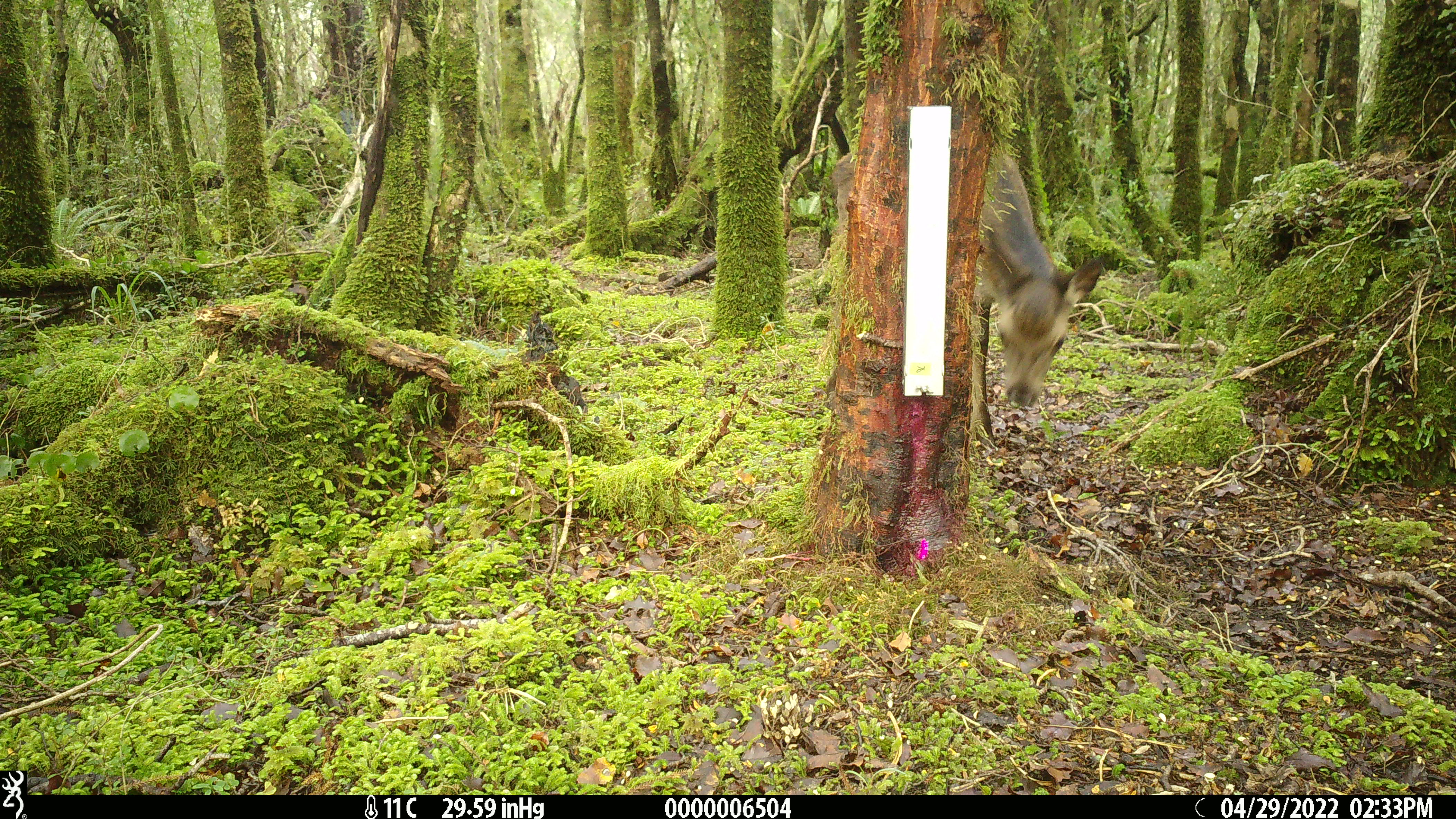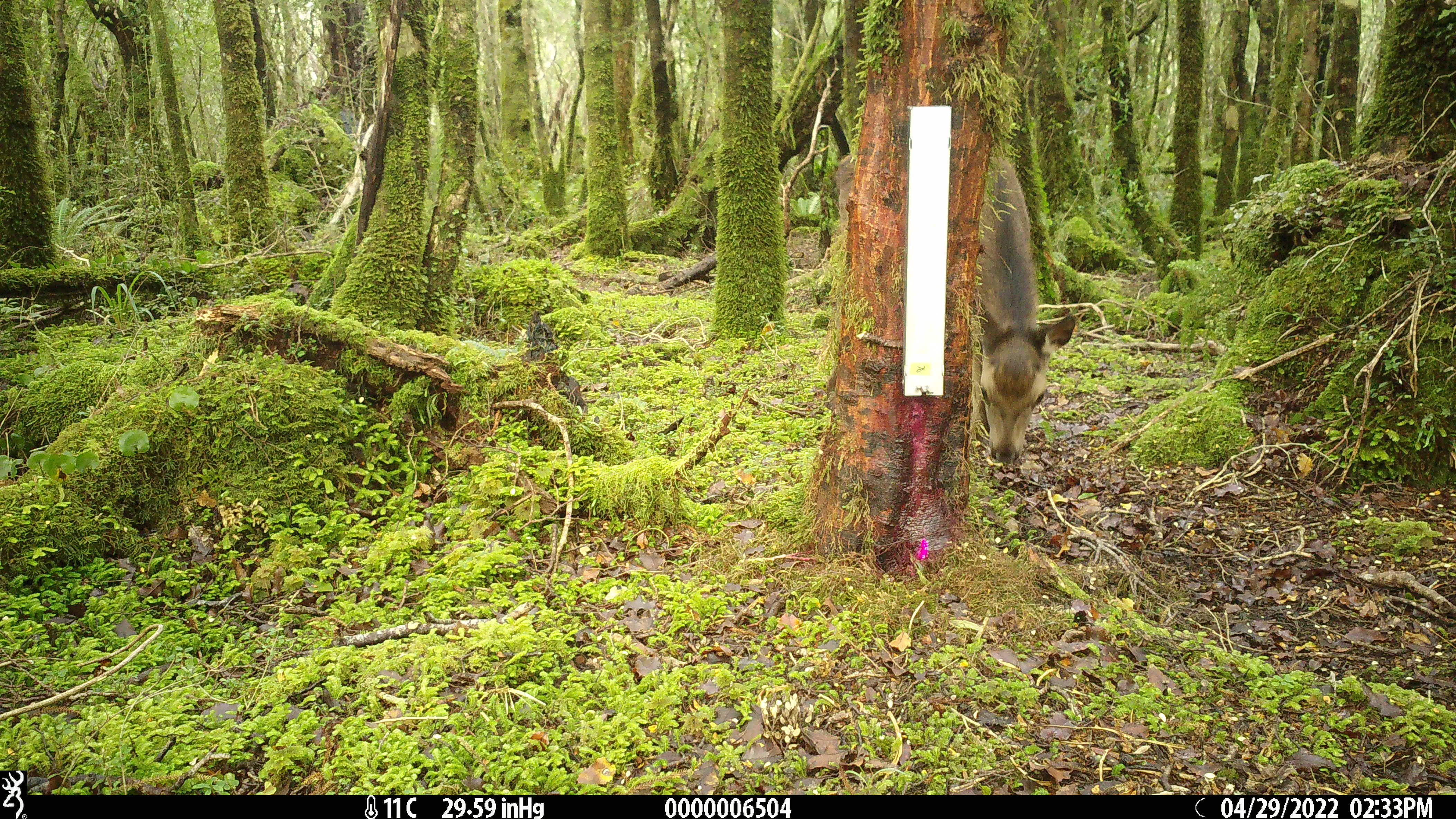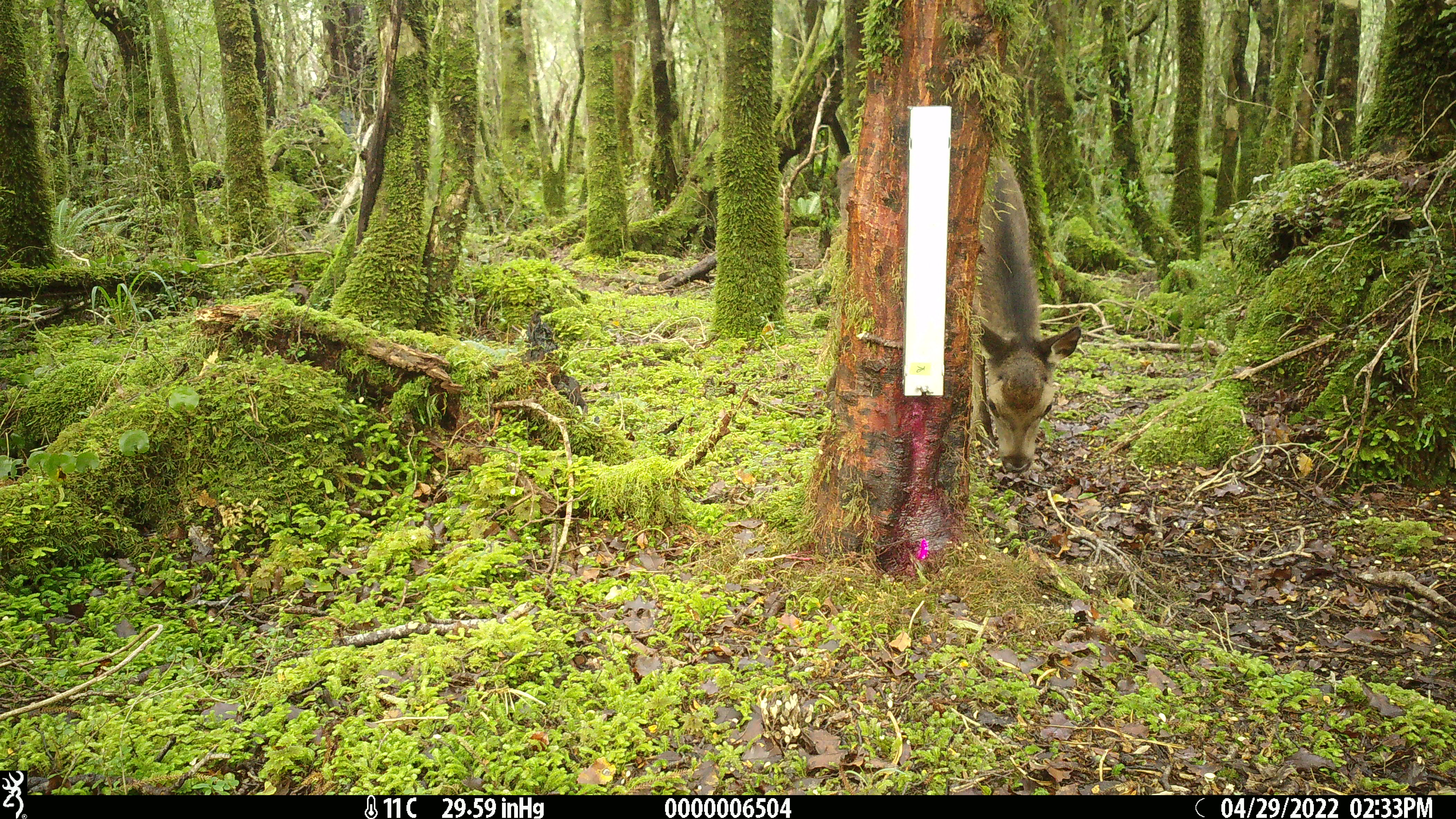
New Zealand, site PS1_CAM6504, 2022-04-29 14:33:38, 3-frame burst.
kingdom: Animalia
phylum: Chordata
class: Mammalia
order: Artiodactyla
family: Cervidae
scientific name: Cervidae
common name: deer